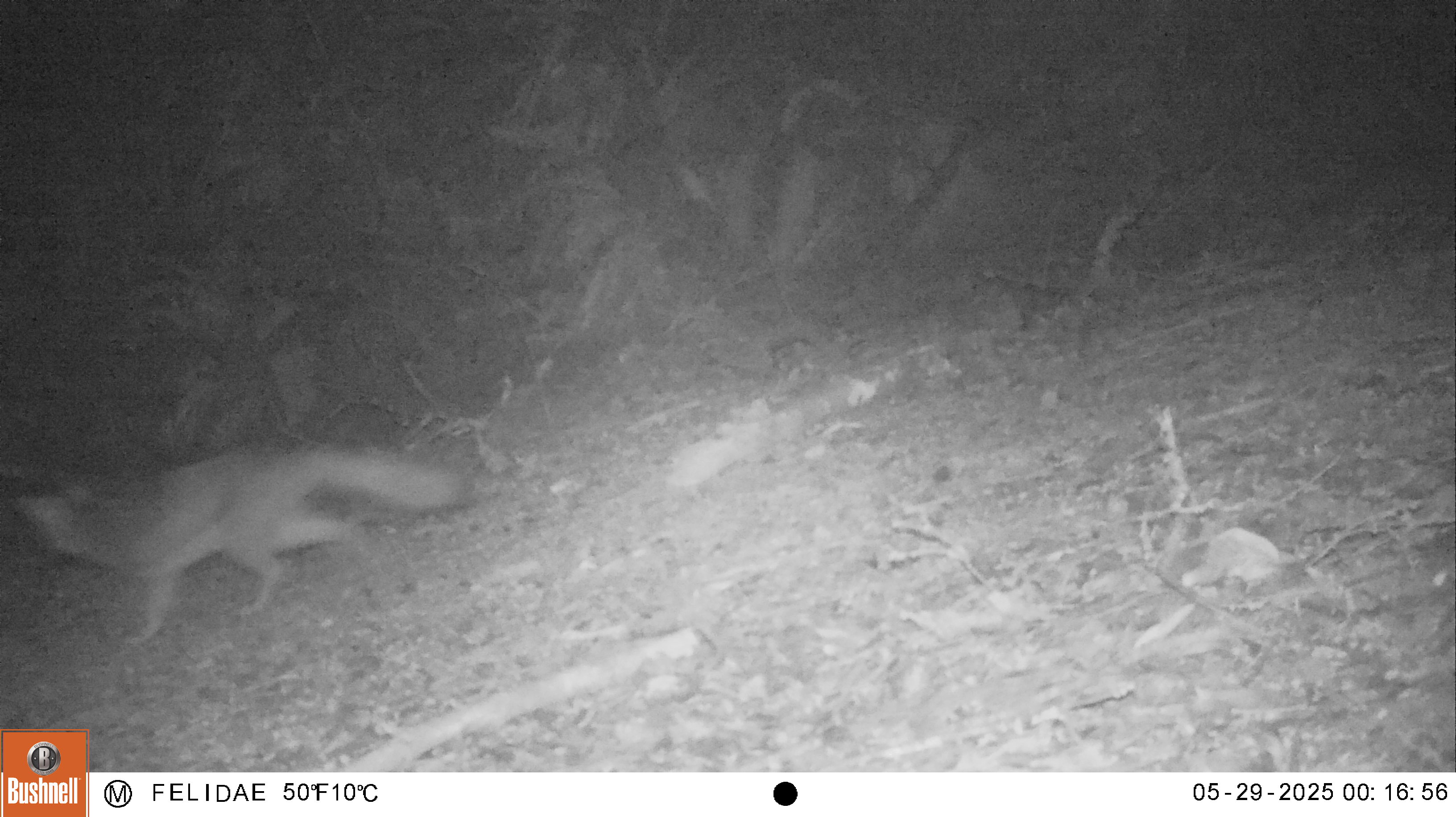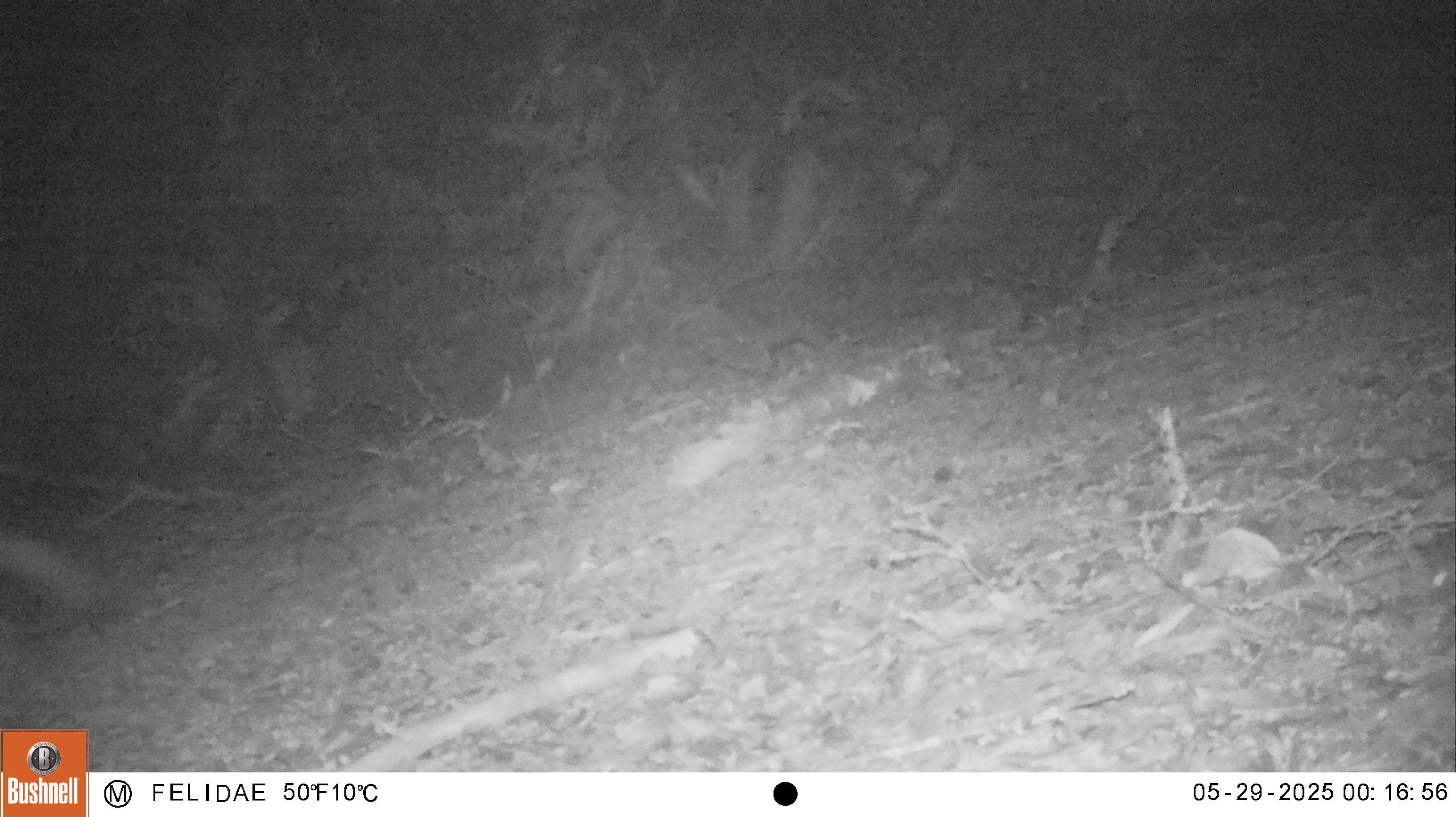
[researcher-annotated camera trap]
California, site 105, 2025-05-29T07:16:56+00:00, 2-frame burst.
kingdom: Animalia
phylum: Chordata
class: Mammalia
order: Carnivora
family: Canidae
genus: Urocyon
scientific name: Urocyon cinereoargenteus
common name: gray fox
Gray fox (Urocyon cinereoargenteus).